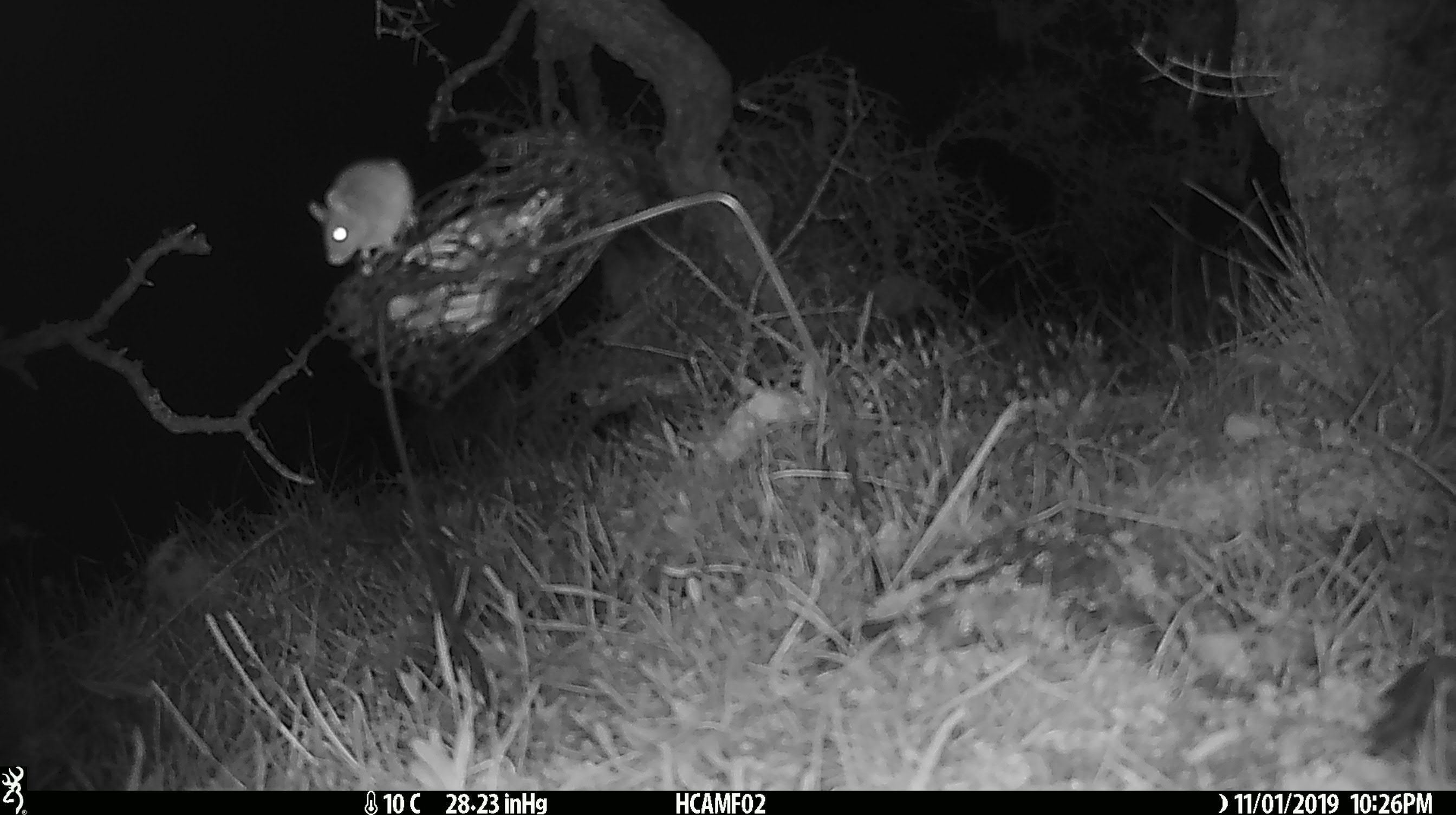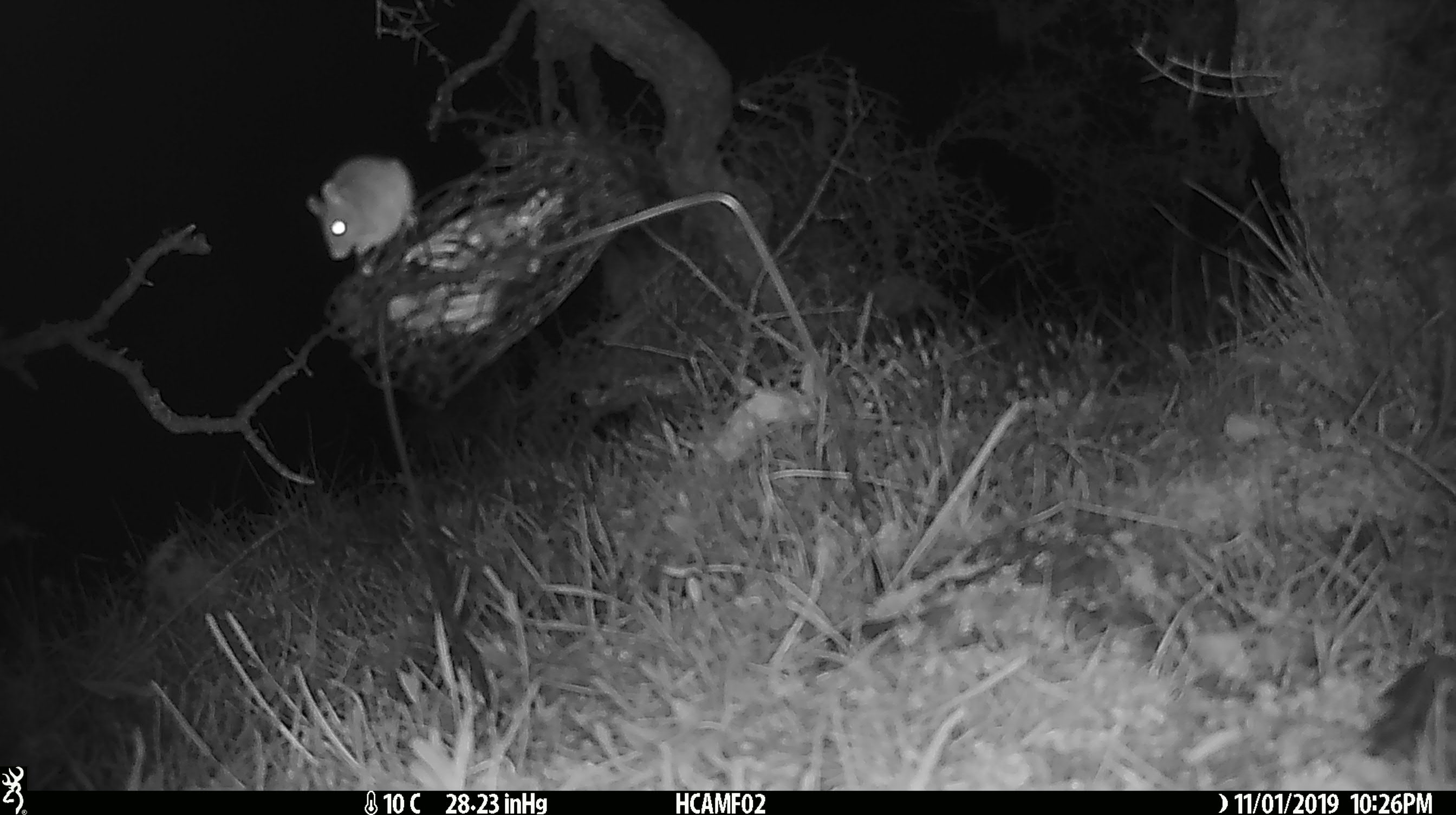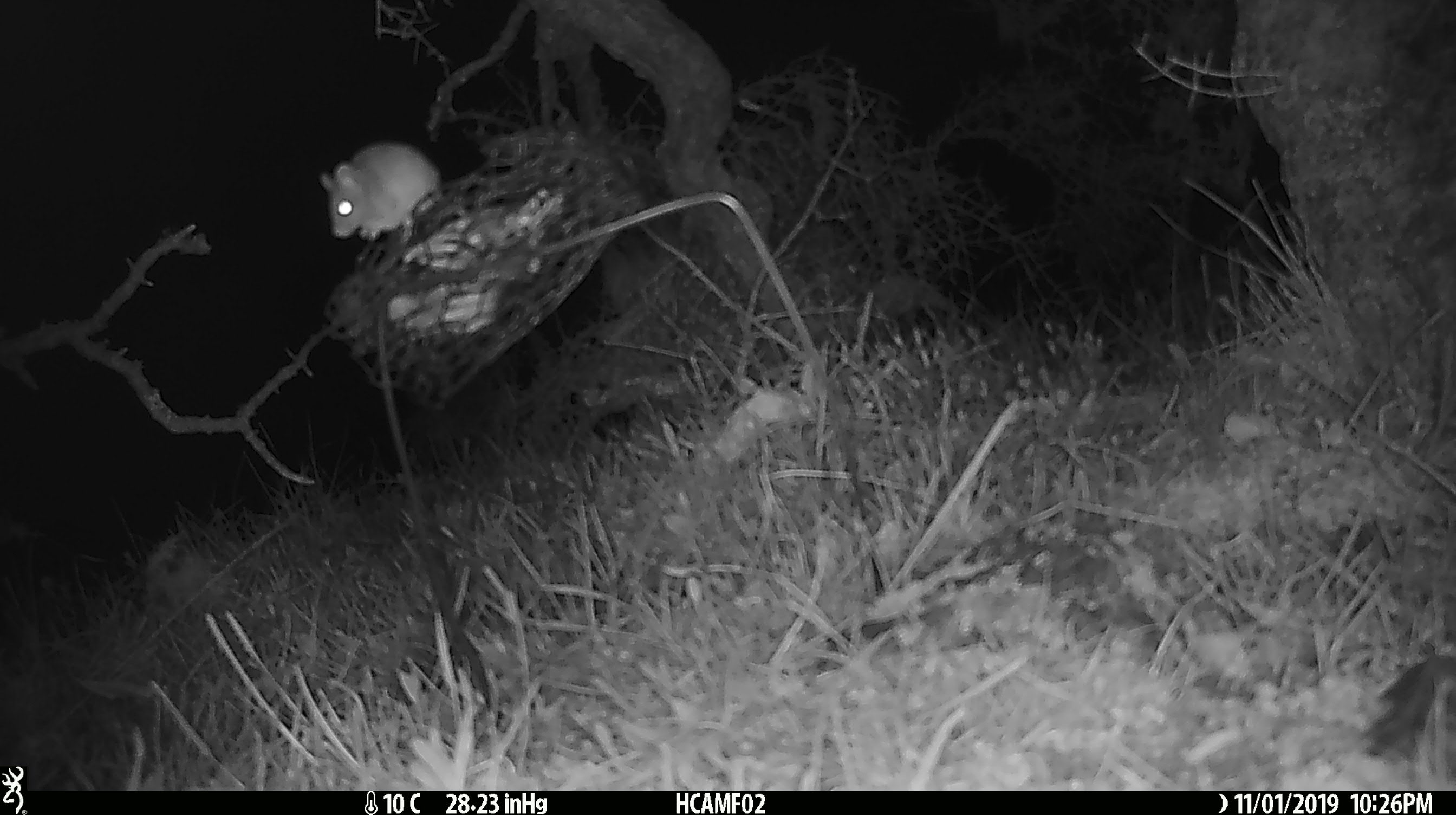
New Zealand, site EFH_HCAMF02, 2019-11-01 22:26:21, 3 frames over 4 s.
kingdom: Animalia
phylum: Chordata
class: Mammalia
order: Rodentia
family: Muridae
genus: Mus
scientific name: Mus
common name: mouse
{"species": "mouse (Mus)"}